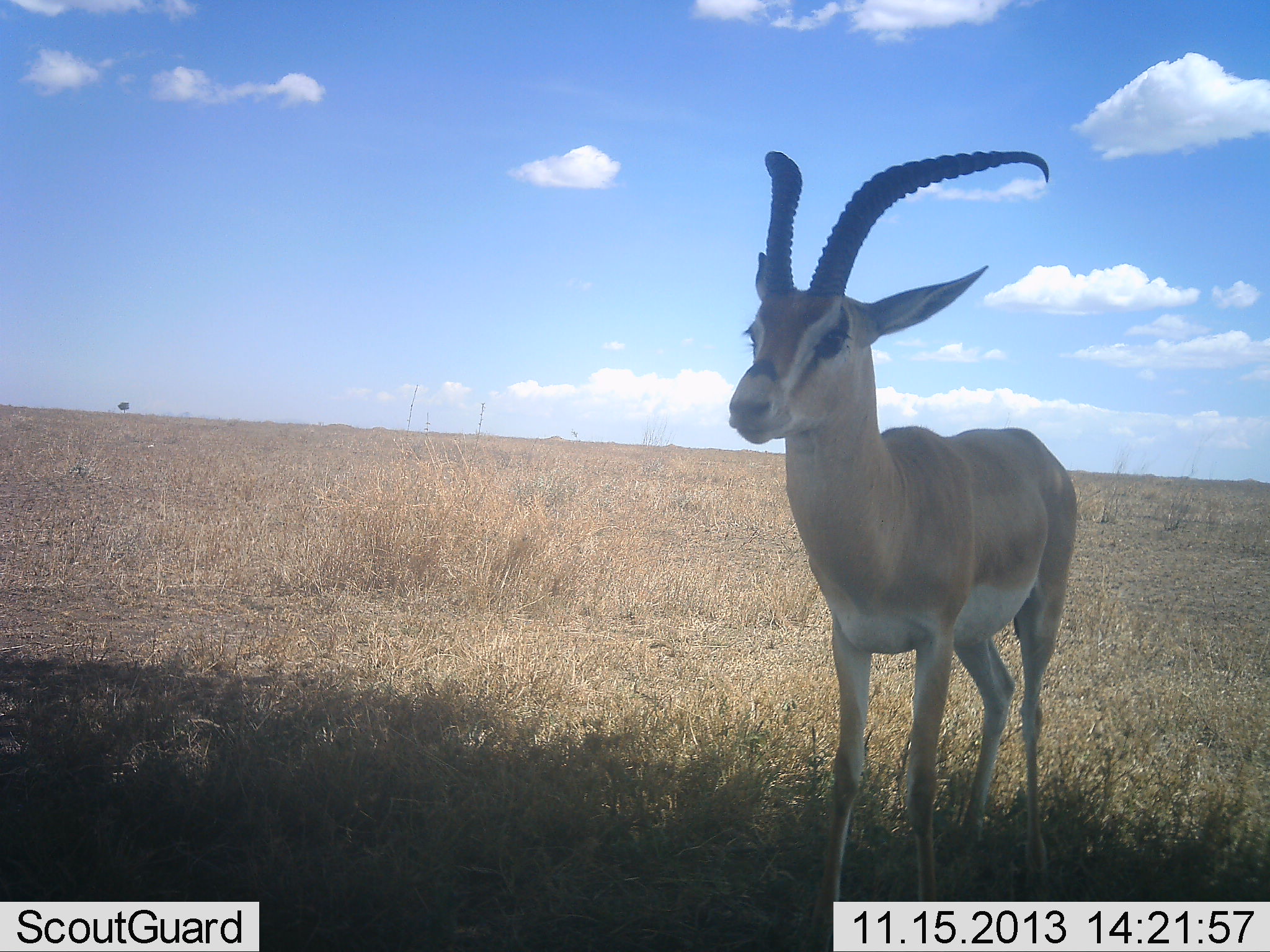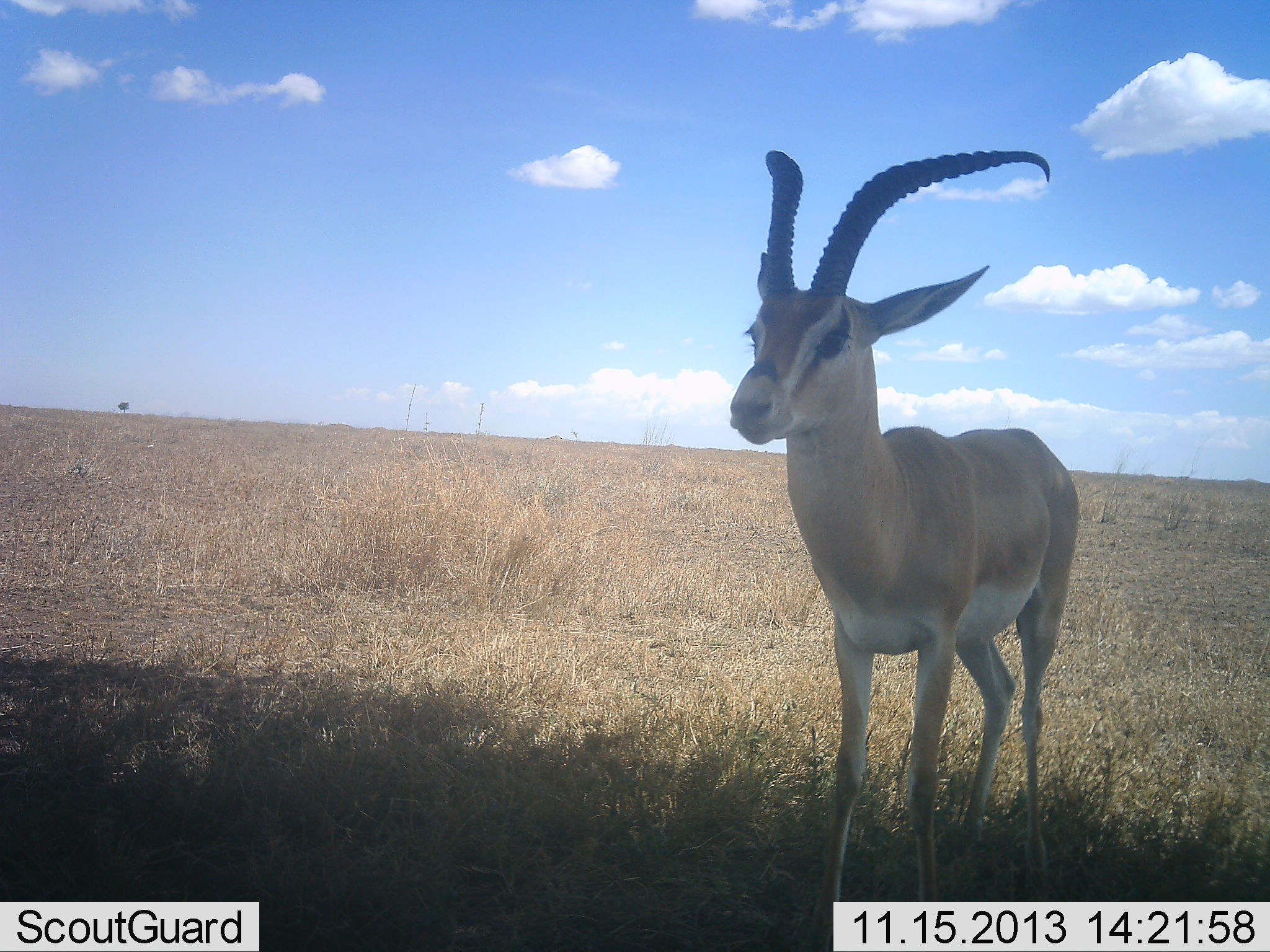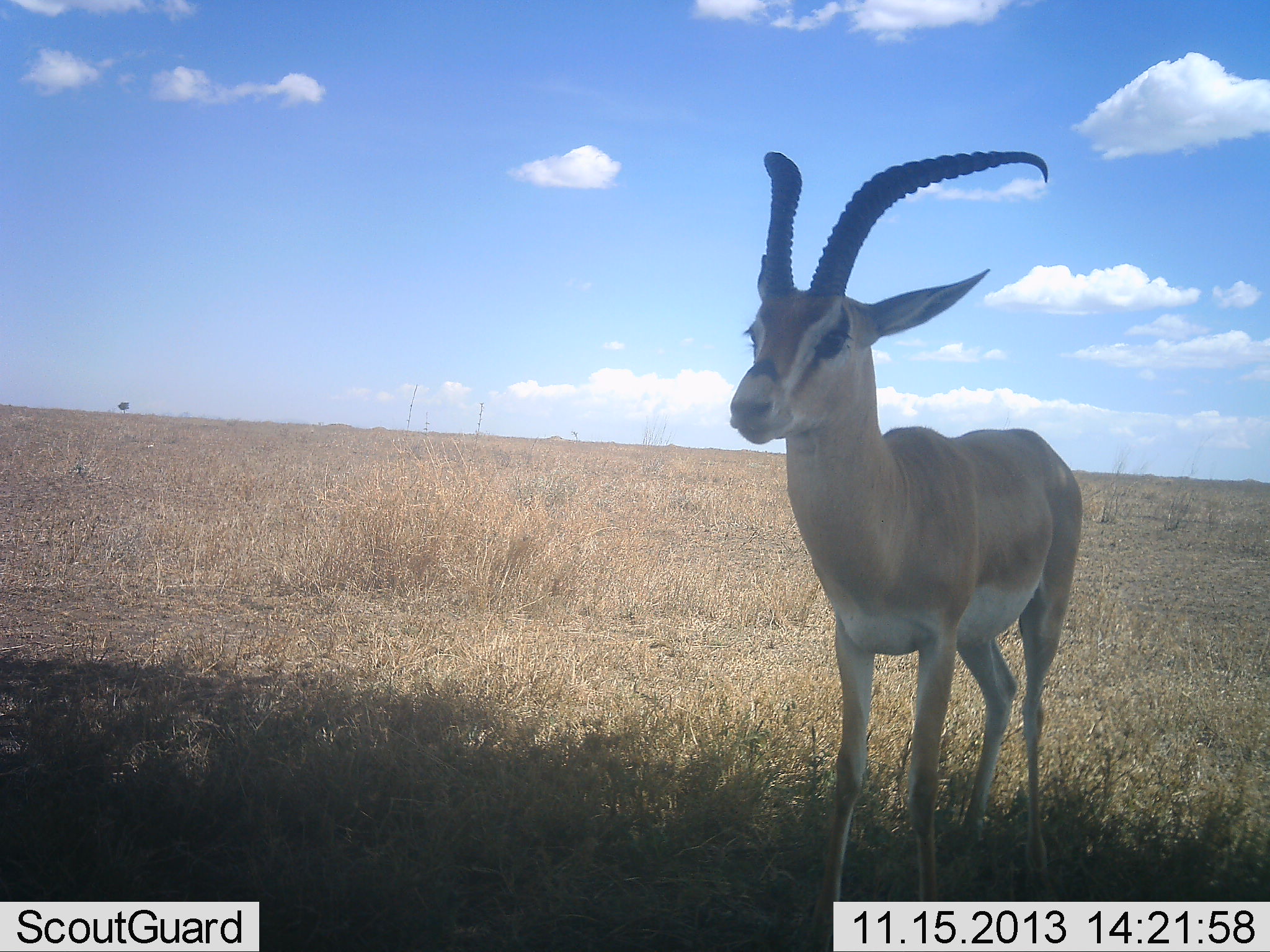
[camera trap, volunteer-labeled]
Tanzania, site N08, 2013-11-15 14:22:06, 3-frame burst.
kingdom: Animalia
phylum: Chordata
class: Mammalia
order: Artiodactyla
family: Bovidae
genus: Nanger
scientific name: Nanger granti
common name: grant's gazelle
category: gazellegrants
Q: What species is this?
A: Gazellegrants (grant's gazelle) (Nanger granti).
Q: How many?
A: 1.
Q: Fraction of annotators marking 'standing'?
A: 100%.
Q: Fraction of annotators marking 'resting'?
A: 0%.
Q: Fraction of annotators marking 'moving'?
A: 0%.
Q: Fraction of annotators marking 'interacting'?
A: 0%.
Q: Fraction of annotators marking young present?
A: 10%.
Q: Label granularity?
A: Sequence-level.